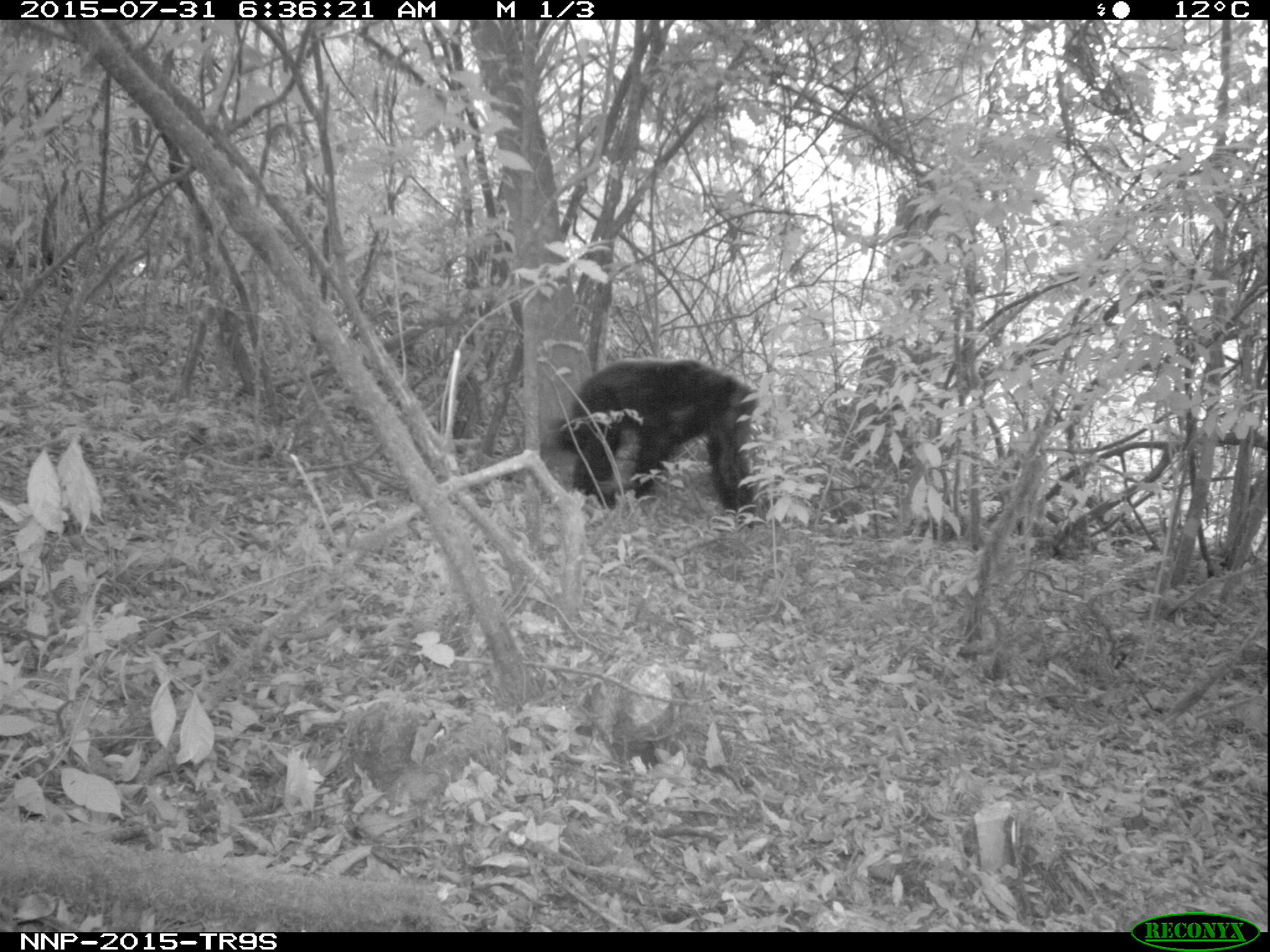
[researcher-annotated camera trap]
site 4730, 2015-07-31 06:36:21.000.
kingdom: Animalia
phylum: Chordata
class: Mammalia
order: Primates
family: Hominidae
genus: Pan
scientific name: Pan troglodytes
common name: chimpanzee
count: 1